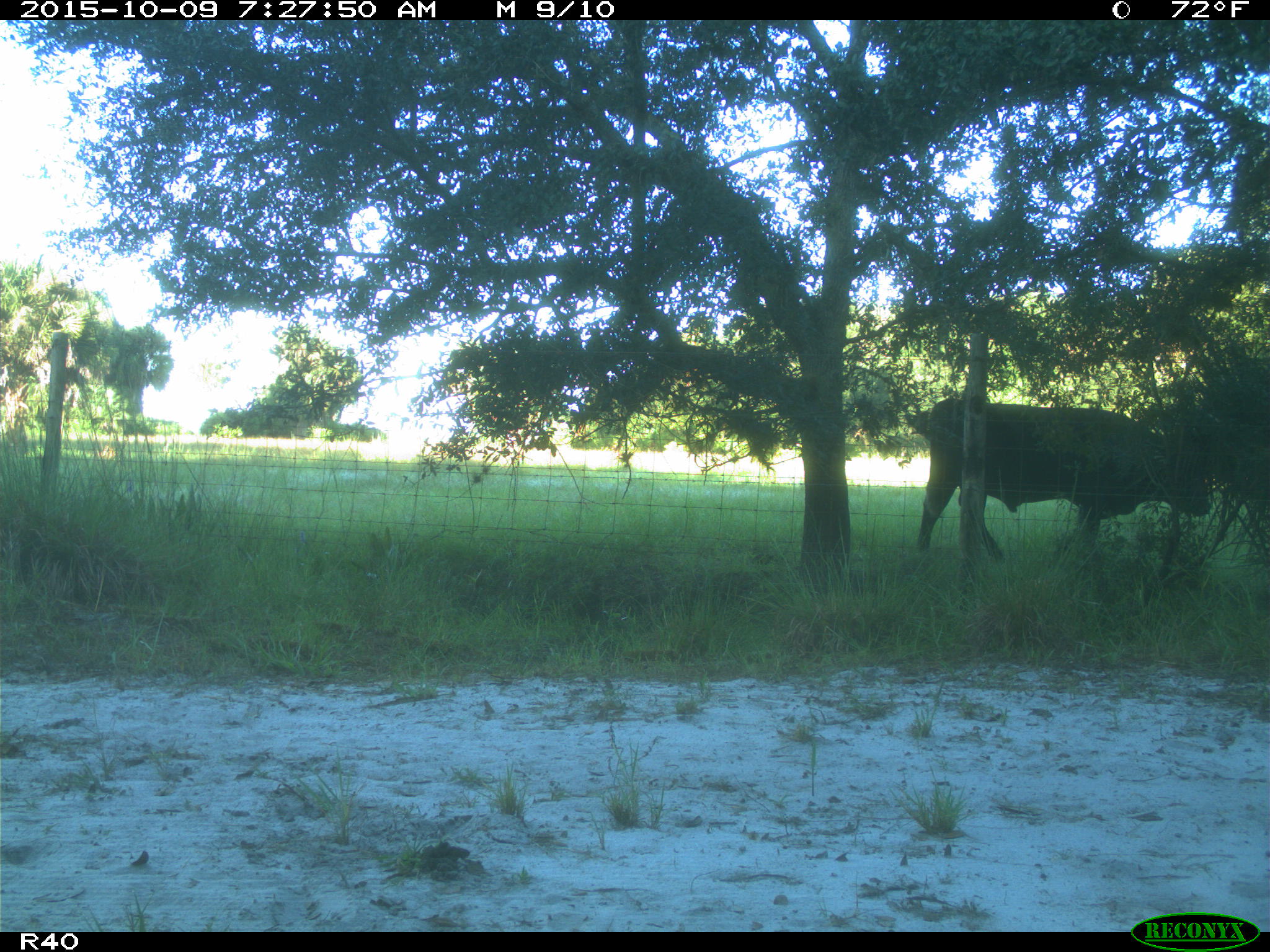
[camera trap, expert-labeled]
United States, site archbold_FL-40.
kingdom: Animalia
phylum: Chordata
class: Mammalia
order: Artiodactyla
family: Bovidae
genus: Bos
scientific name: Bos taurus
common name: domestic cow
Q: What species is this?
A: Bos taurus (domestic cow).